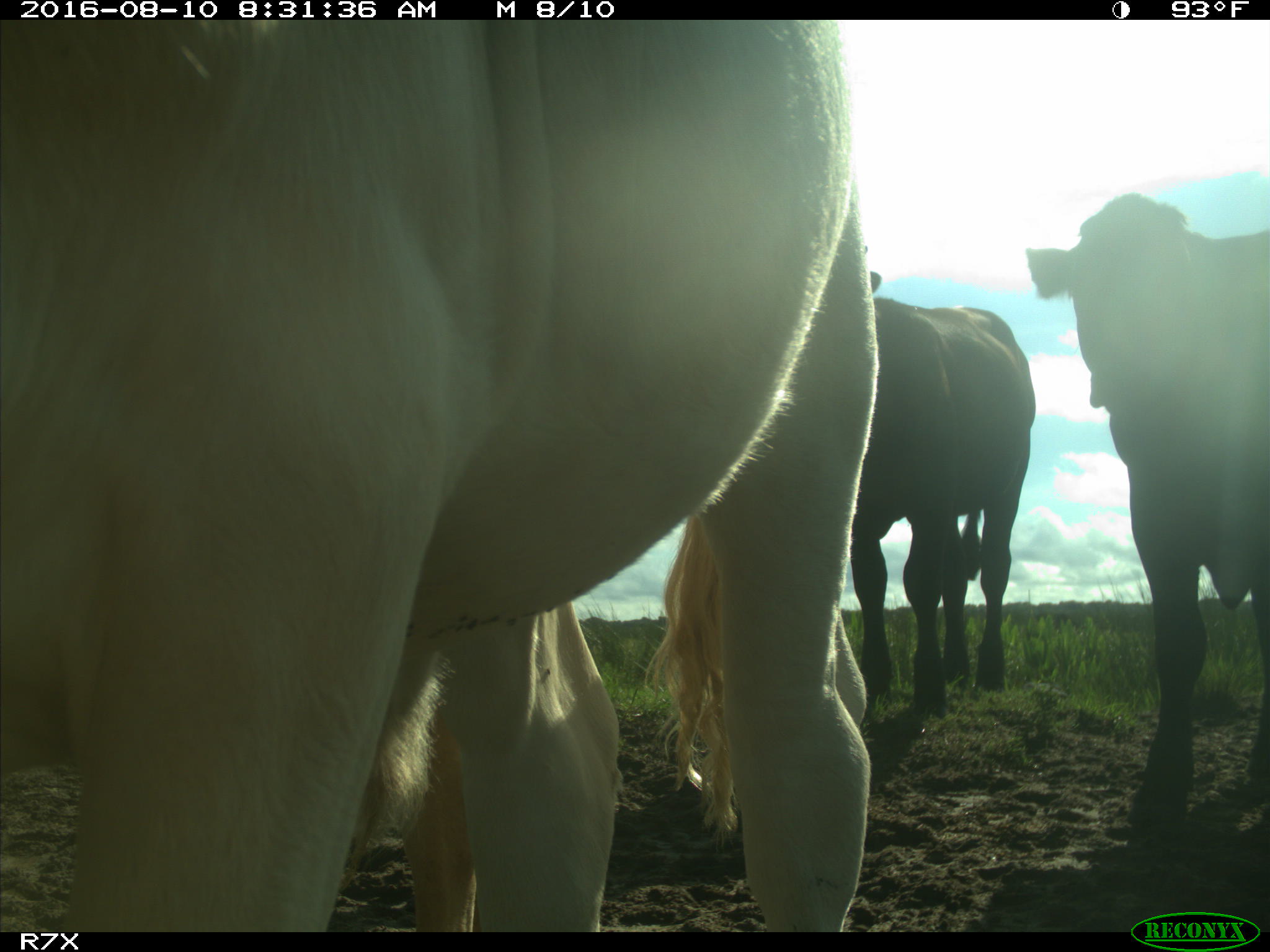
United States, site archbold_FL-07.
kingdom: Animalia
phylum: Chordata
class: Mammalia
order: Artiodactyla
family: Bovidae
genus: Bos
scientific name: Bos taurus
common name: domestic cow